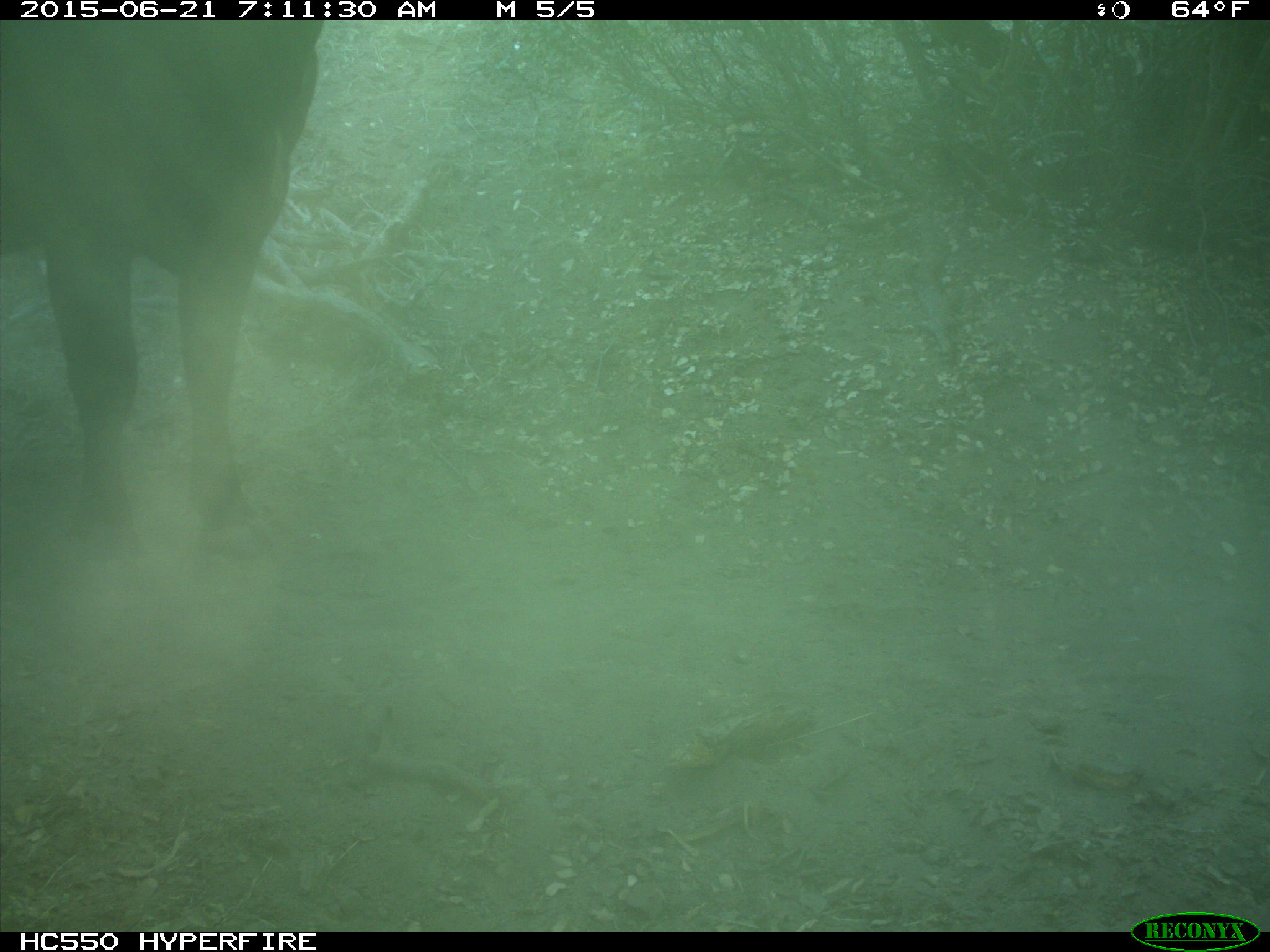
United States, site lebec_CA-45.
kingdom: Animalia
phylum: Chordata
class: Mammalia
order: Artiodactyla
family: Bovidae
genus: Bos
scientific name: Bos taurus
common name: domestic cow